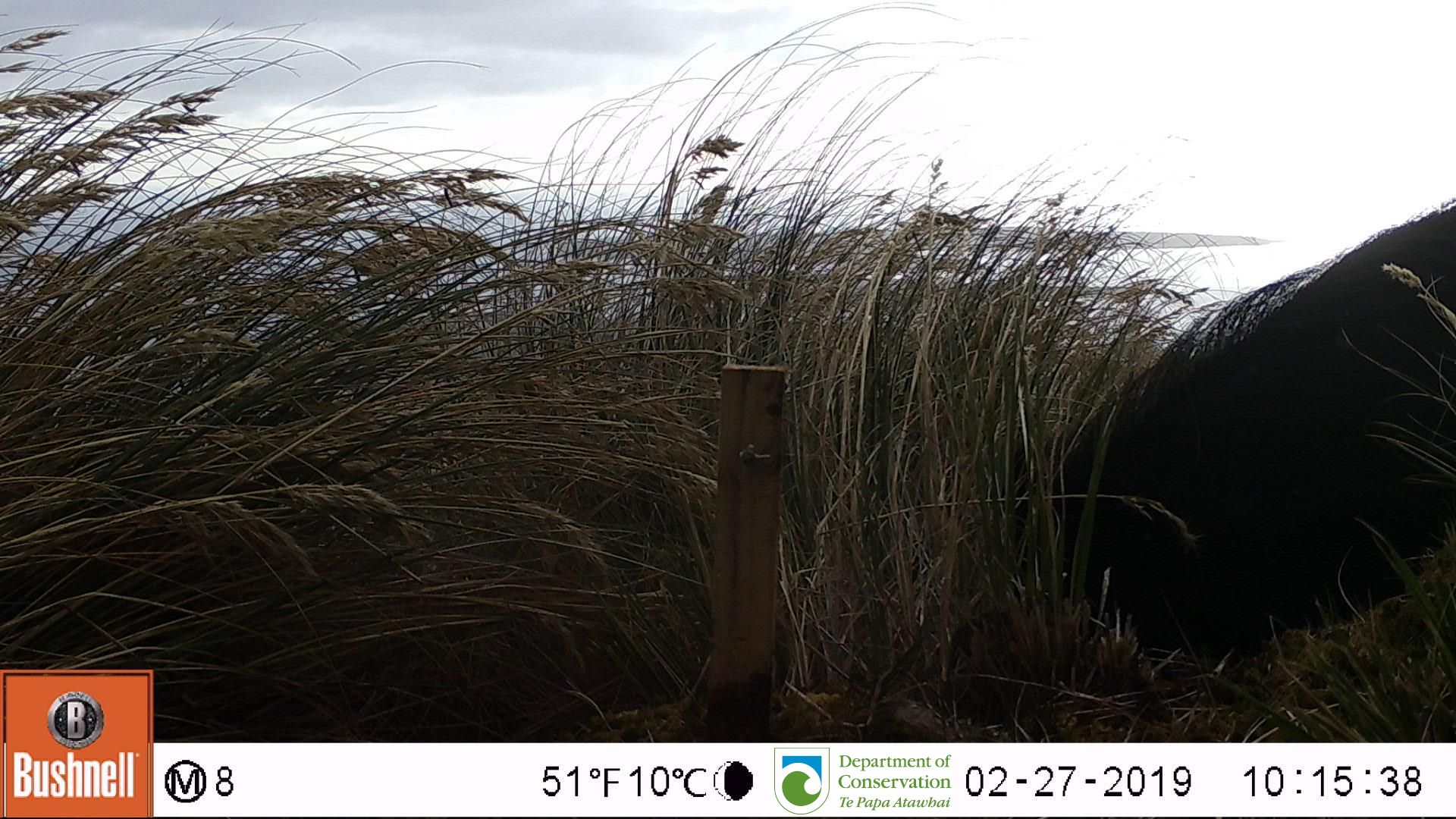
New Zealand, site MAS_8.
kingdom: Animalia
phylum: Chordata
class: Mammalia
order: Artiodactyla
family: Suidae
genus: Sus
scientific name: Sus scrofa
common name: pig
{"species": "pig (Sus scrofa)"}